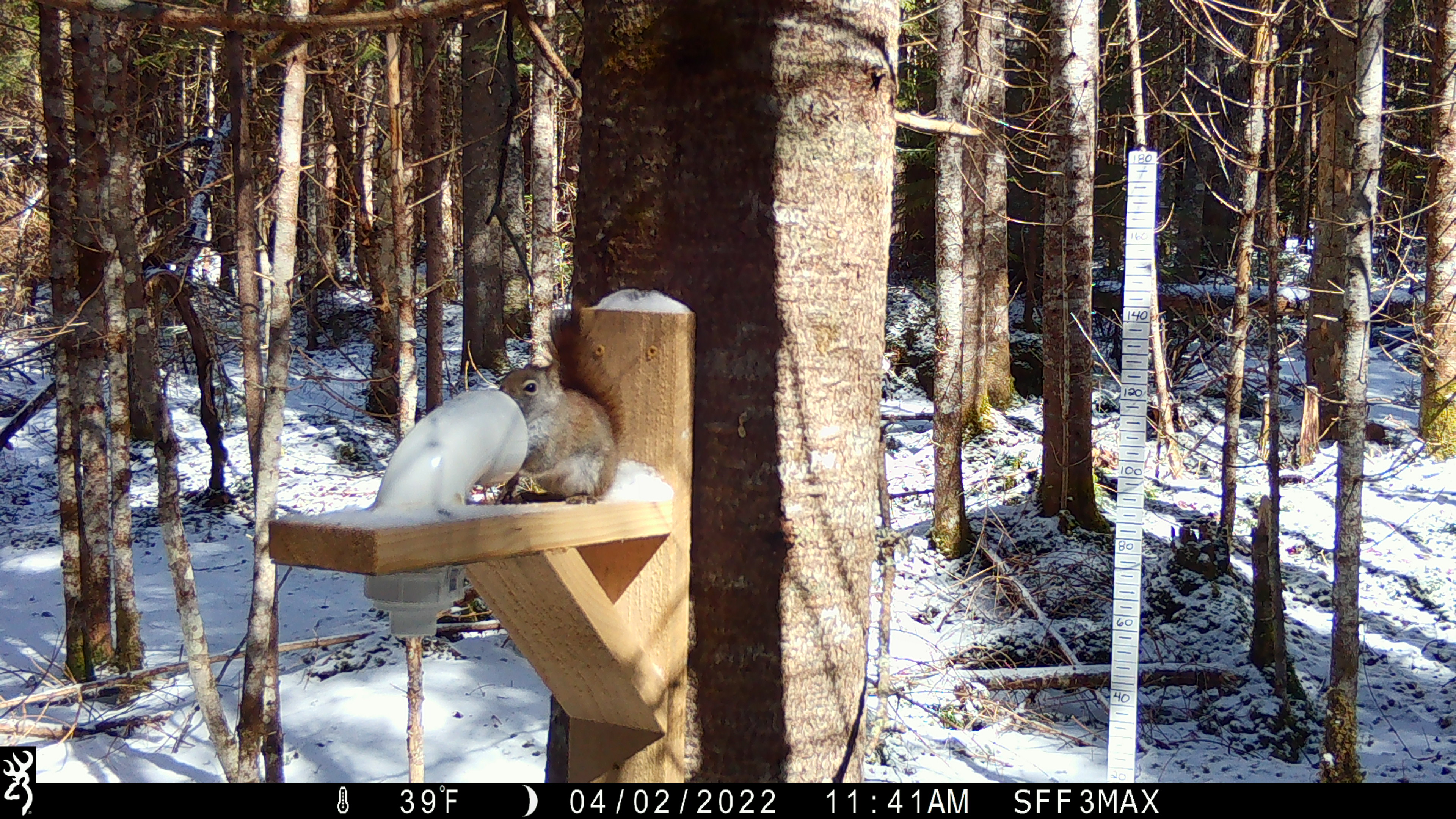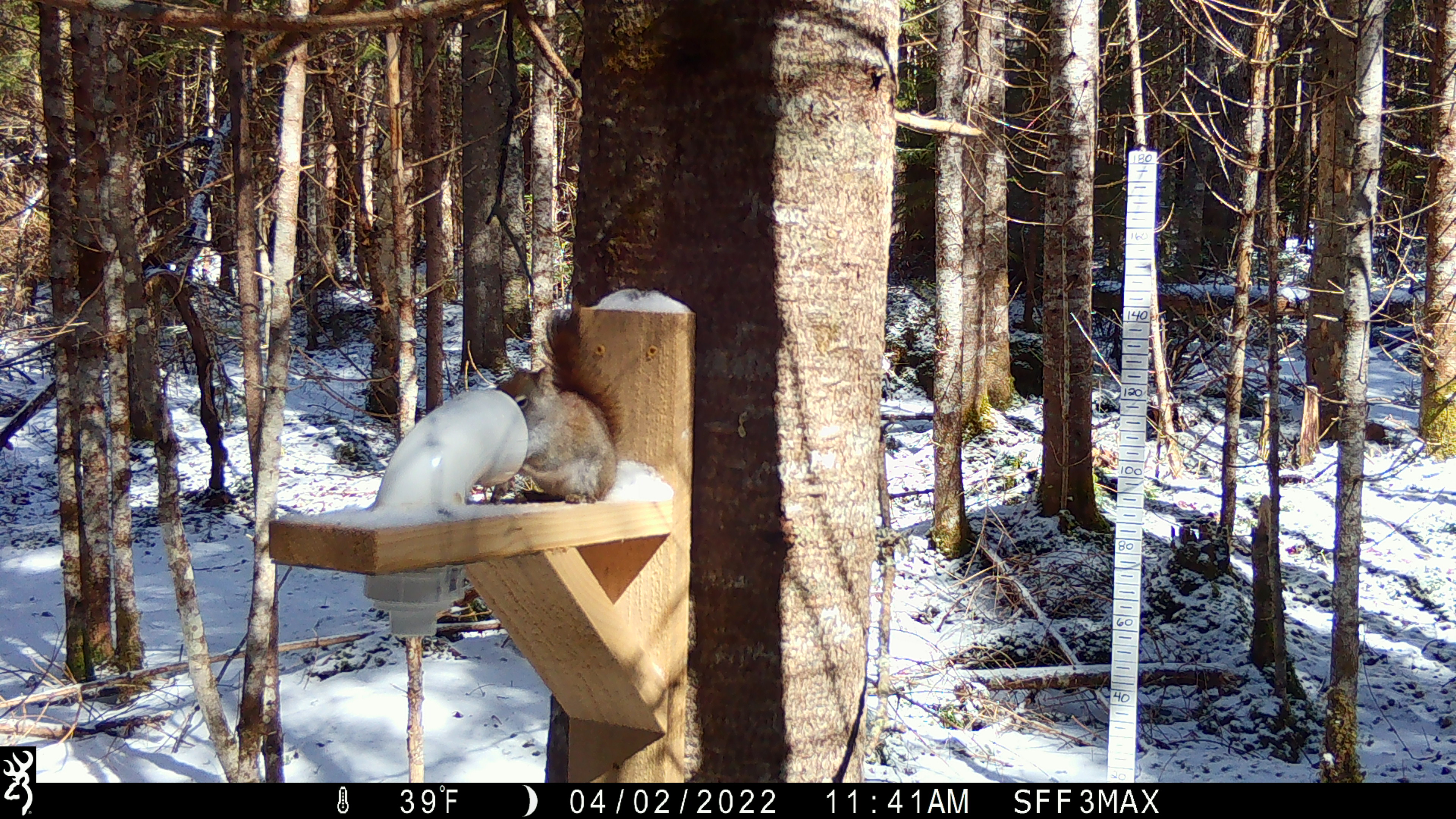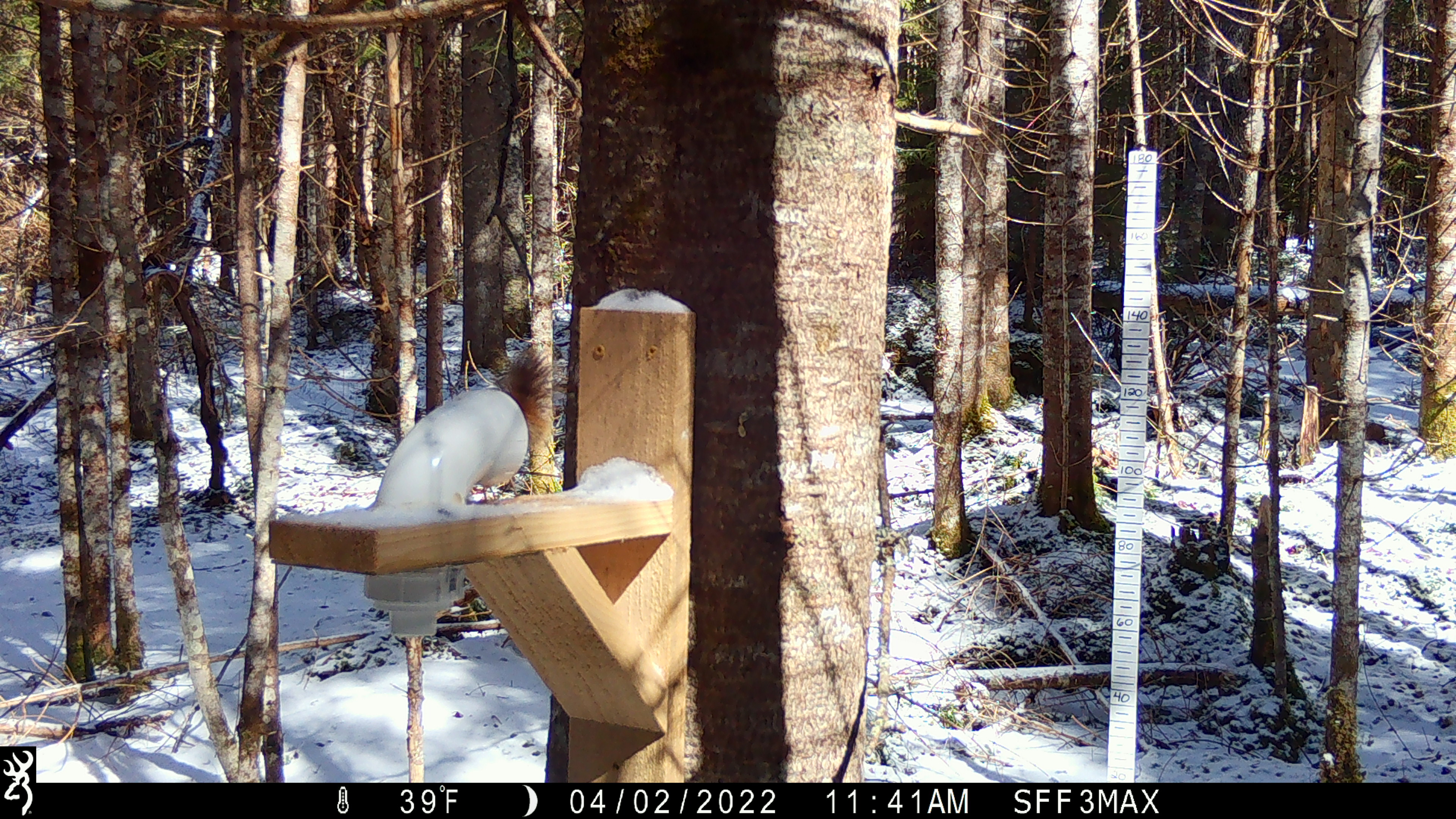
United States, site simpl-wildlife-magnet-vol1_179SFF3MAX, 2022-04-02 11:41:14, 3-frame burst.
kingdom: Animalia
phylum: Chordata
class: Mammalia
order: Rodentia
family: Sciuridae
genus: Tamiasciurus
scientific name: Tamiasciurus hudsonicus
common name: red squirrel